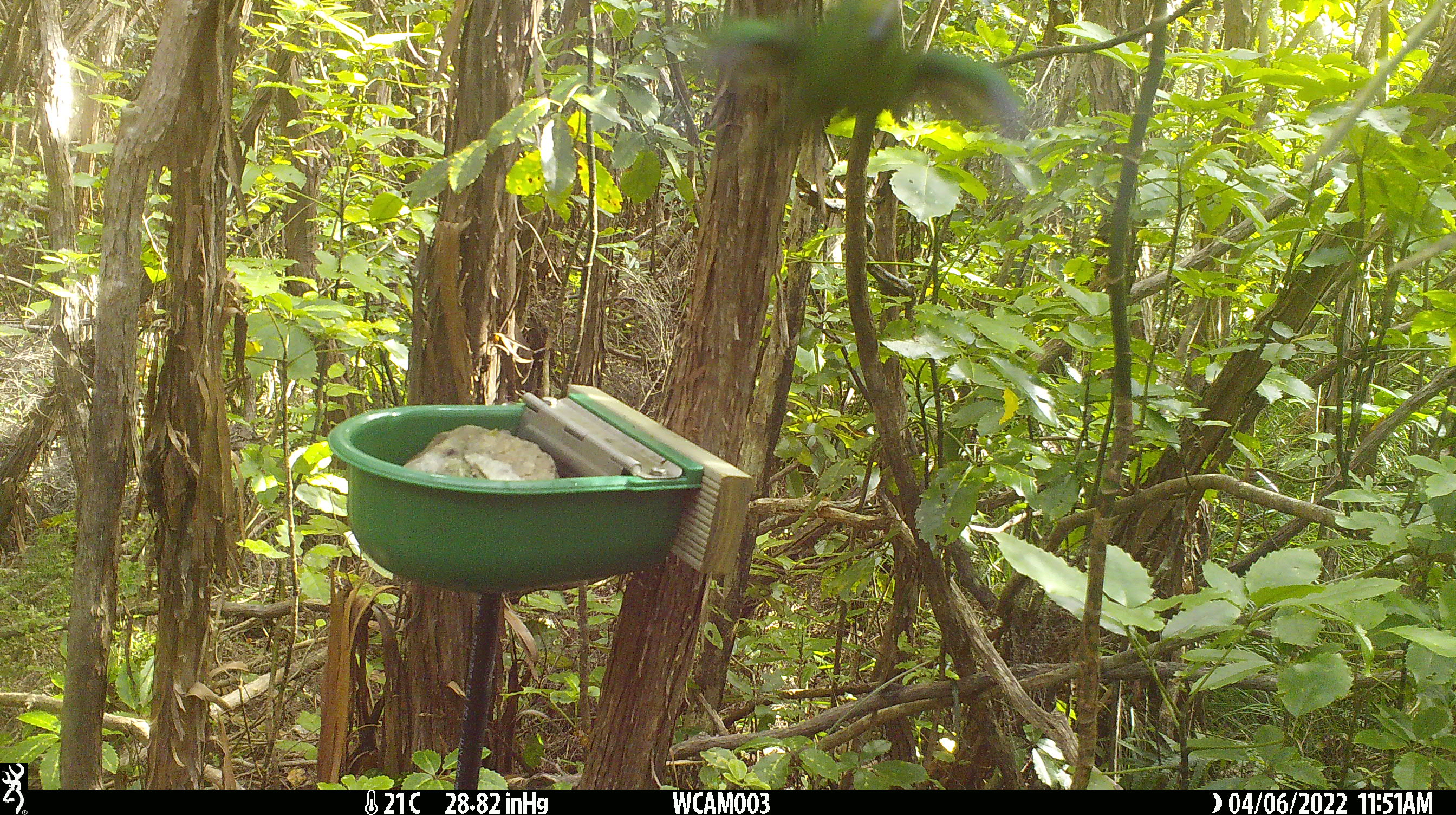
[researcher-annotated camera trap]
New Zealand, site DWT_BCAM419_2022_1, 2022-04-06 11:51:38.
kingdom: Animalia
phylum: Chordata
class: Aves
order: Psittaciformes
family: Psittaculidae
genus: Cyanoramphus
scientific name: Cyanoramphus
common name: parakeet